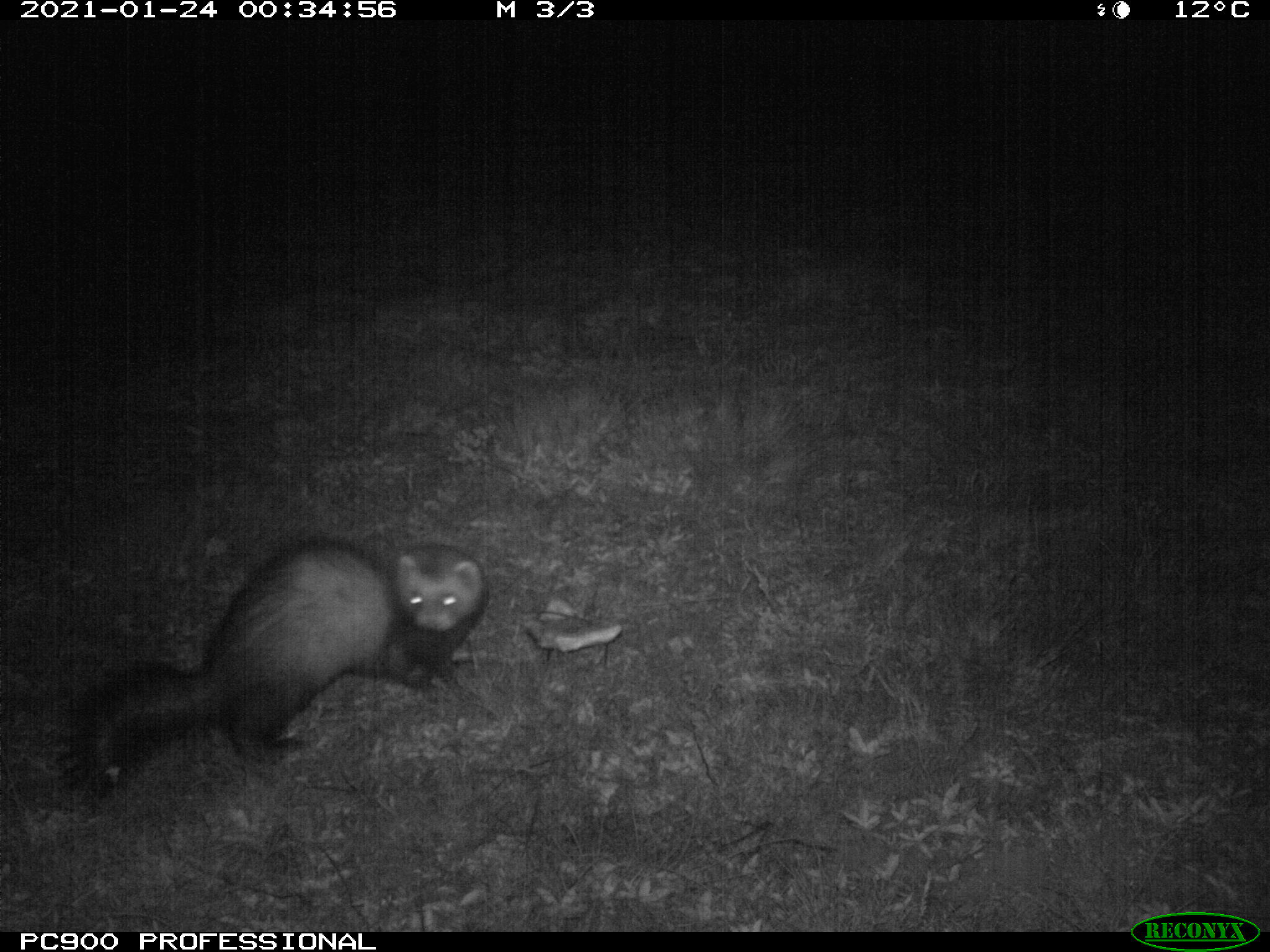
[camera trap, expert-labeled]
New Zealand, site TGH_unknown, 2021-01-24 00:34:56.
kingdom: Animalia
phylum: Chordata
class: Mammalia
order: Carnivora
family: Mustelidae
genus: Mustela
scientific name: Mustela furo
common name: ferret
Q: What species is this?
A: Ferret (Mustela furo).